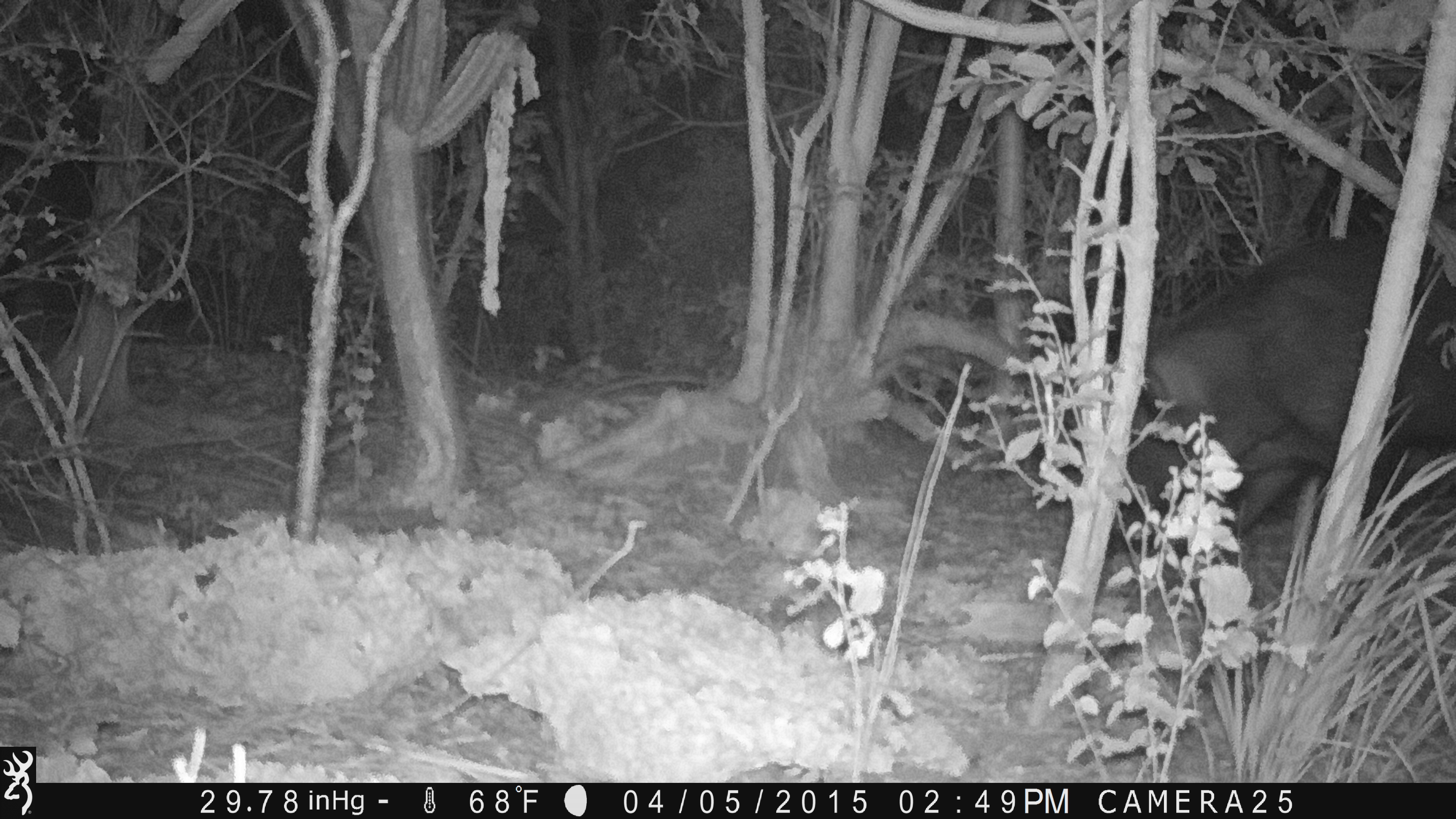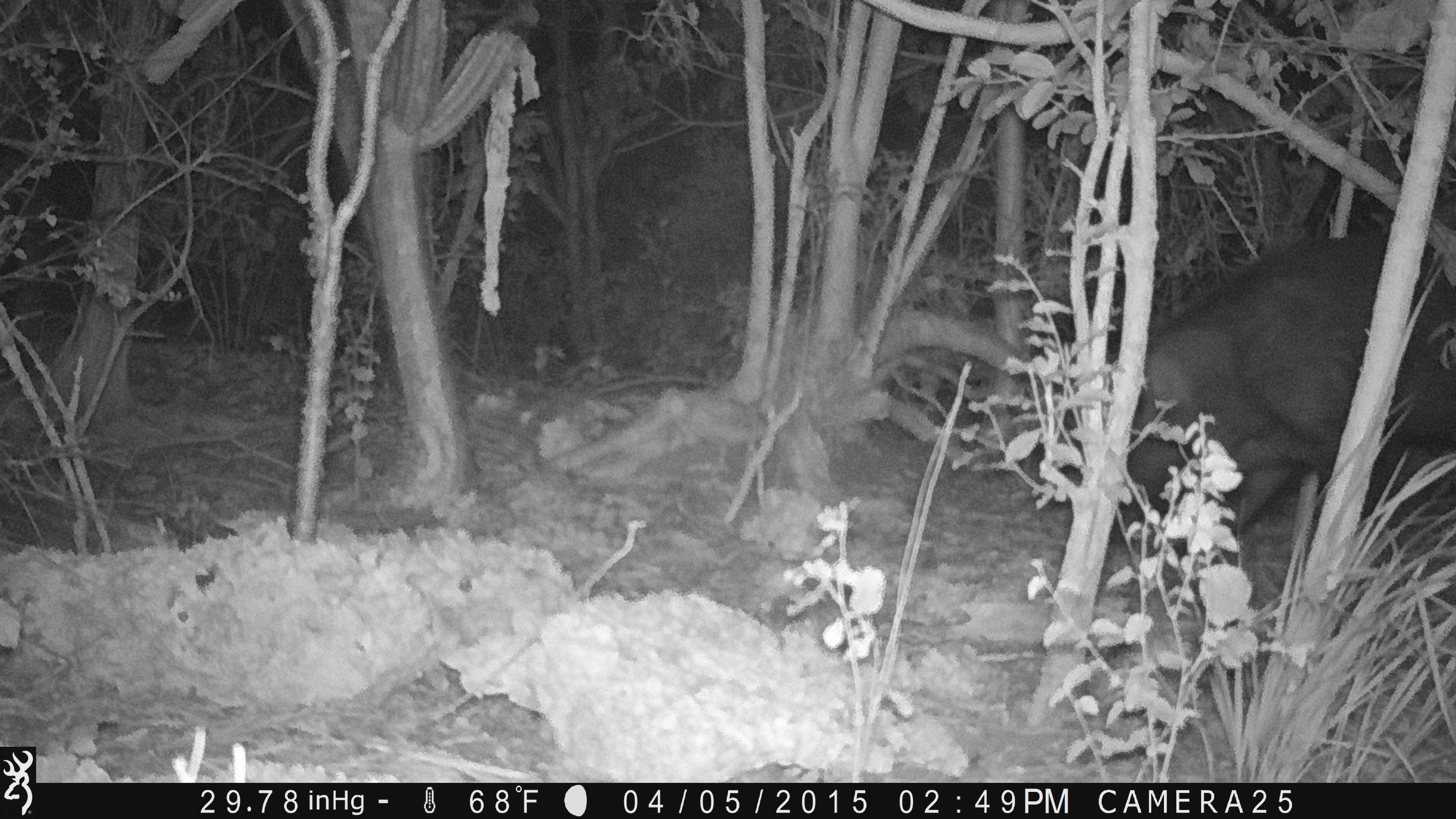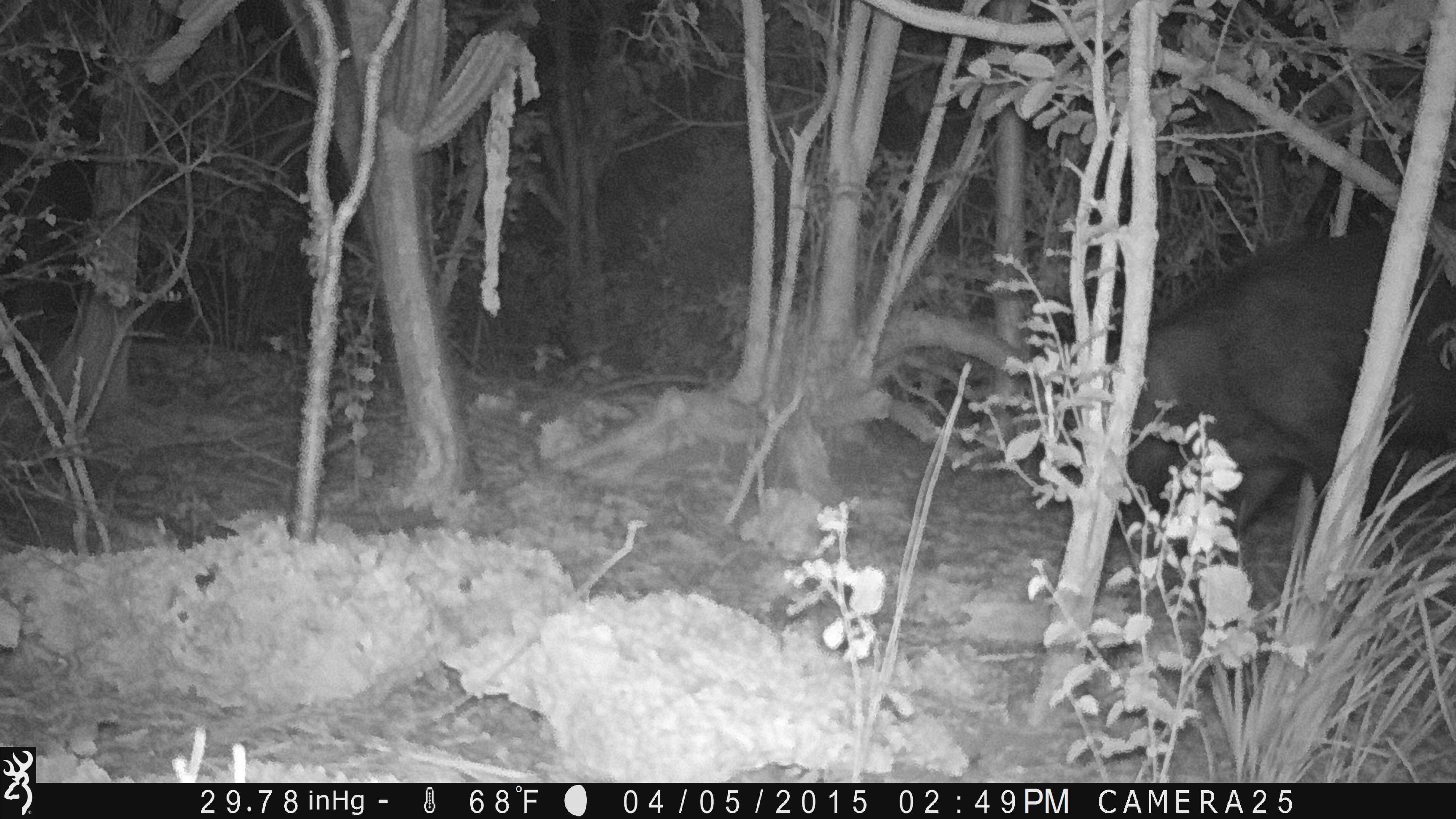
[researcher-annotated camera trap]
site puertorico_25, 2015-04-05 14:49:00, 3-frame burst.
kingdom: Animalia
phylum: Chordata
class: Mammalia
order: Artiodactyla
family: Suidae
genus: Sus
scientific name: Sus scrofa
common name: pig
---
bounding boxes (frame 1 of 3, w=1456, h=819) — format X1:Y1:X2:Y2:
pig: 1109:208:1456:560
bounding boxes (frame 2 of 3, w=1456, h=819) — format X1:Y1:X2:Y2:
pig: 1093:219:1456:646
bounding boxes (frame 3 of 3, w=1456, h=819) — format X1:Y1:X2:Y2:
pig: 1102:204:1454:548